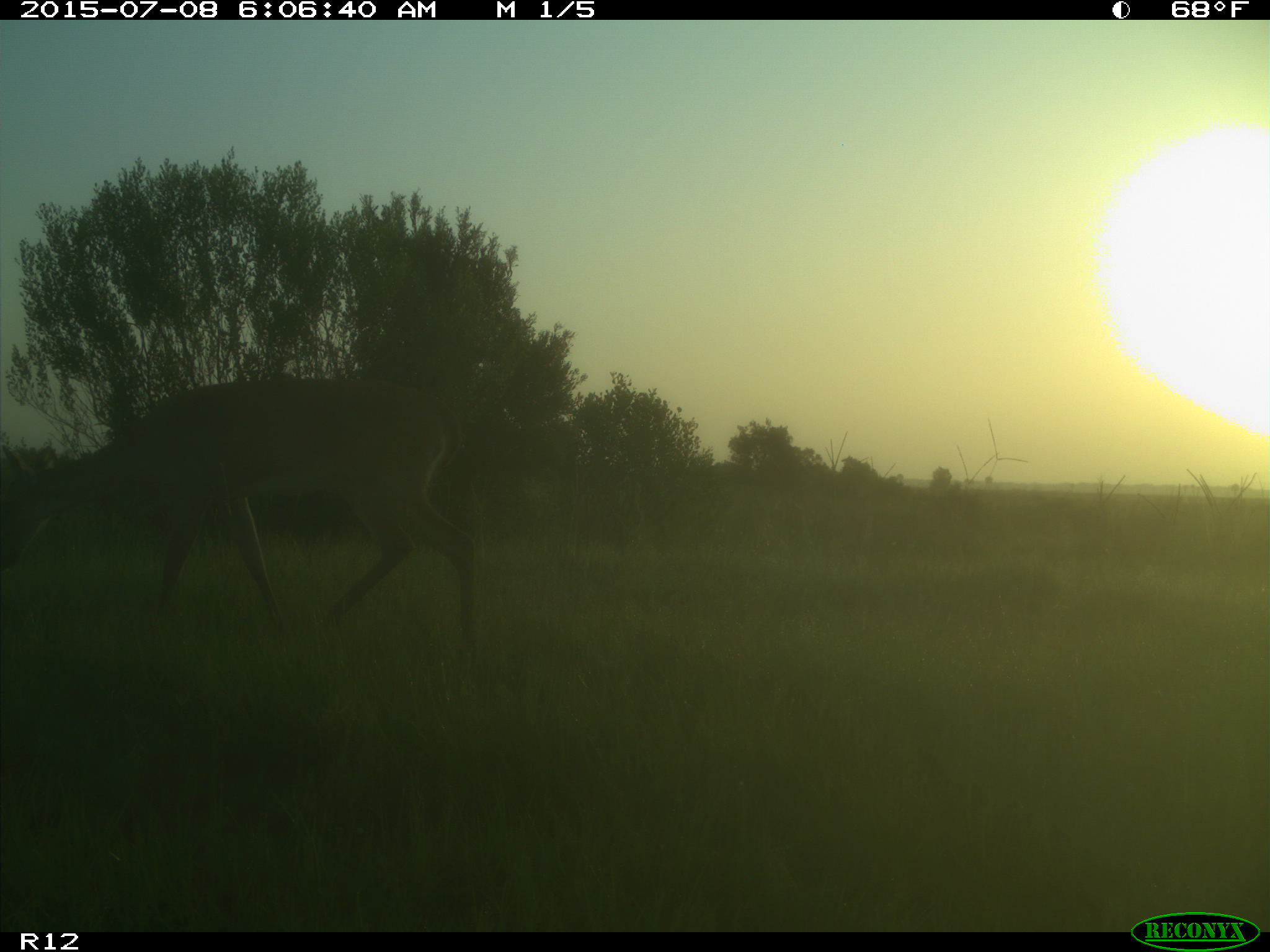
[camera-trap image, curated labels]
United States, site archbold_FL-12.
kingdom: Animalia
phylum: Chordata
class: Mammalia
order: Artiodactyla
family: Cervidae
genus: Odocoileus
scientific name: Odocoileus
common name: deer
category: unidentified deer